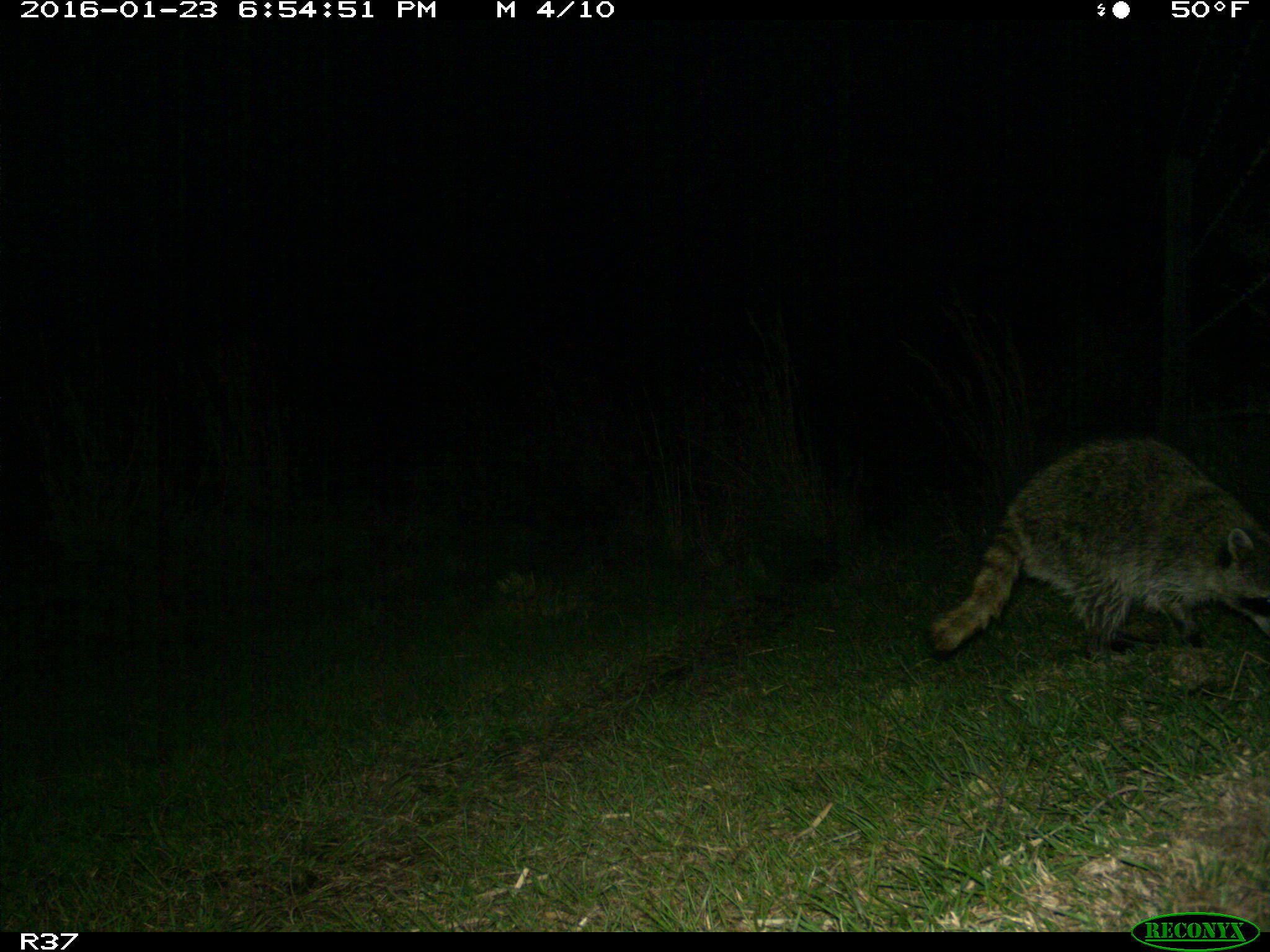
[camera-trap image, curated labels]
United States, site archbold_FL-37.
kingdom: Animalia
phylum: Chordata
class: Mammalia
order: Carnivora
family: Procyonidae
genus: Procyon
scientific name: Procyon lotor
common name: common raccoon